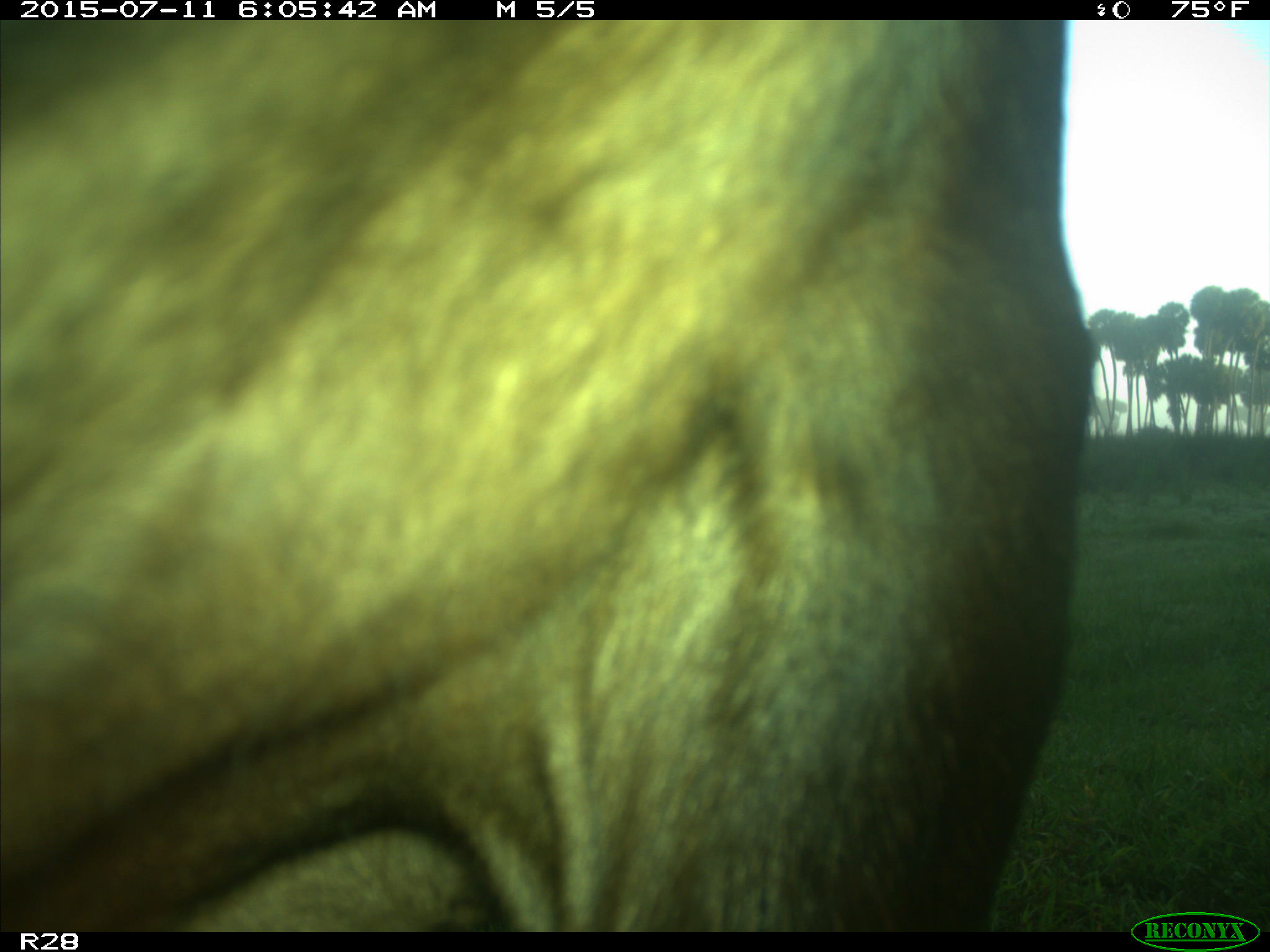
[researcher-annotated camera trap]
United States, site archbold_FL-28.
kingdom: Animalia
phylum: Chordata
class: Mammalia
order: Artiodactyla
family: Bovidae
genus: Bos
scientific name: Bos taurus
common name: domestic cow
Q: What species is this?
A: Bos taurus (domestic cow).